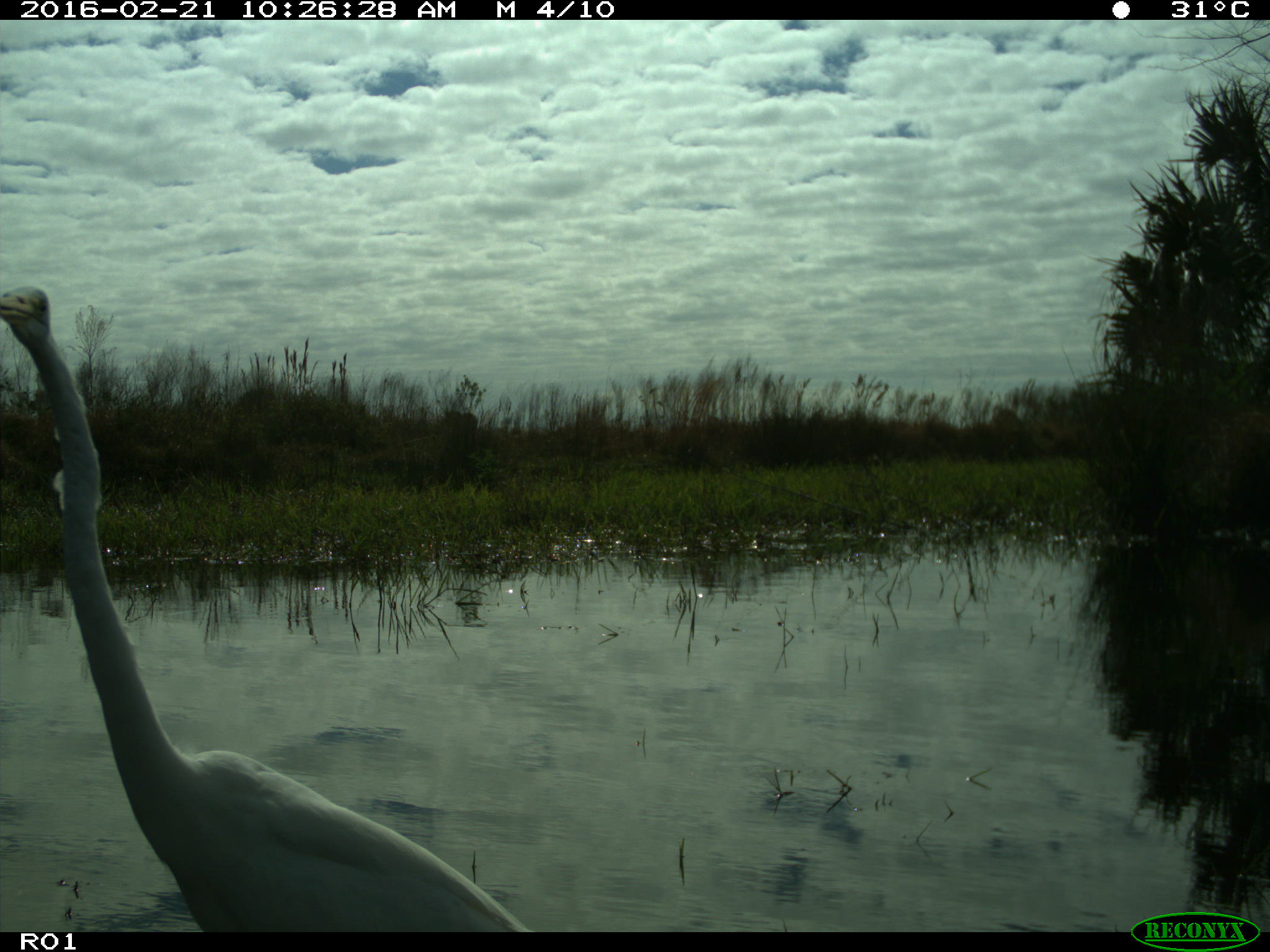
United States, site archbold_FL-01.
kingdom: Animalia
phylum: Chordata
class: Aves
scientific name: Aves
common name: birds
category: unidentified bird